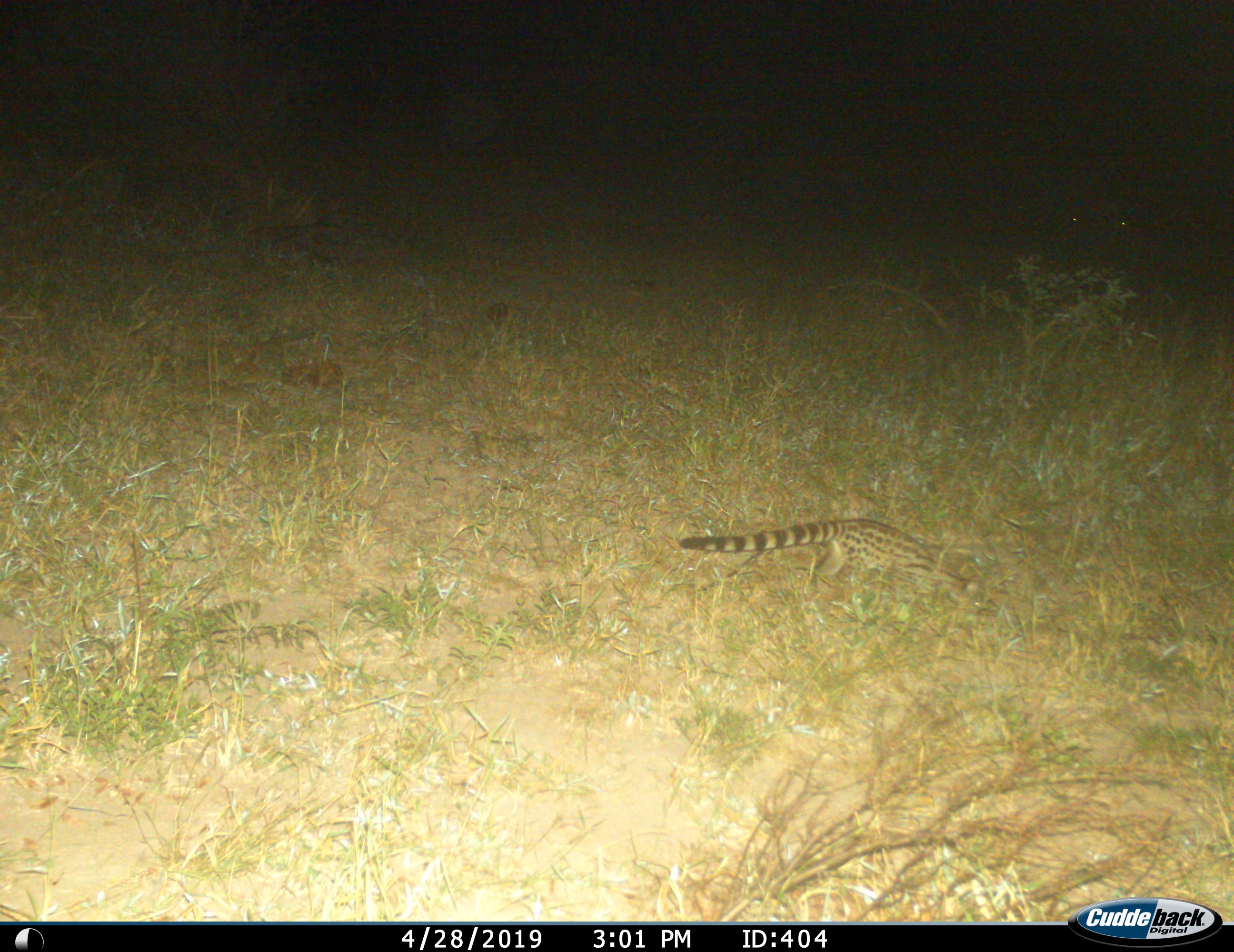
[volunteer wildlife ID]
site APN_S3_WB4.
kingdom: Animalia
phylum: Chordata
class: Mammalia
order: Carnivora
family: Viverridae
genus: Genetta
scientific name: Genetta genetta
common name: small-spotted genet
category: genetcommonsmallspotted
Genetcommonsmallspotted (small-spotted genet) (Genetta genetta), count 1. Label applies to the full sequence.